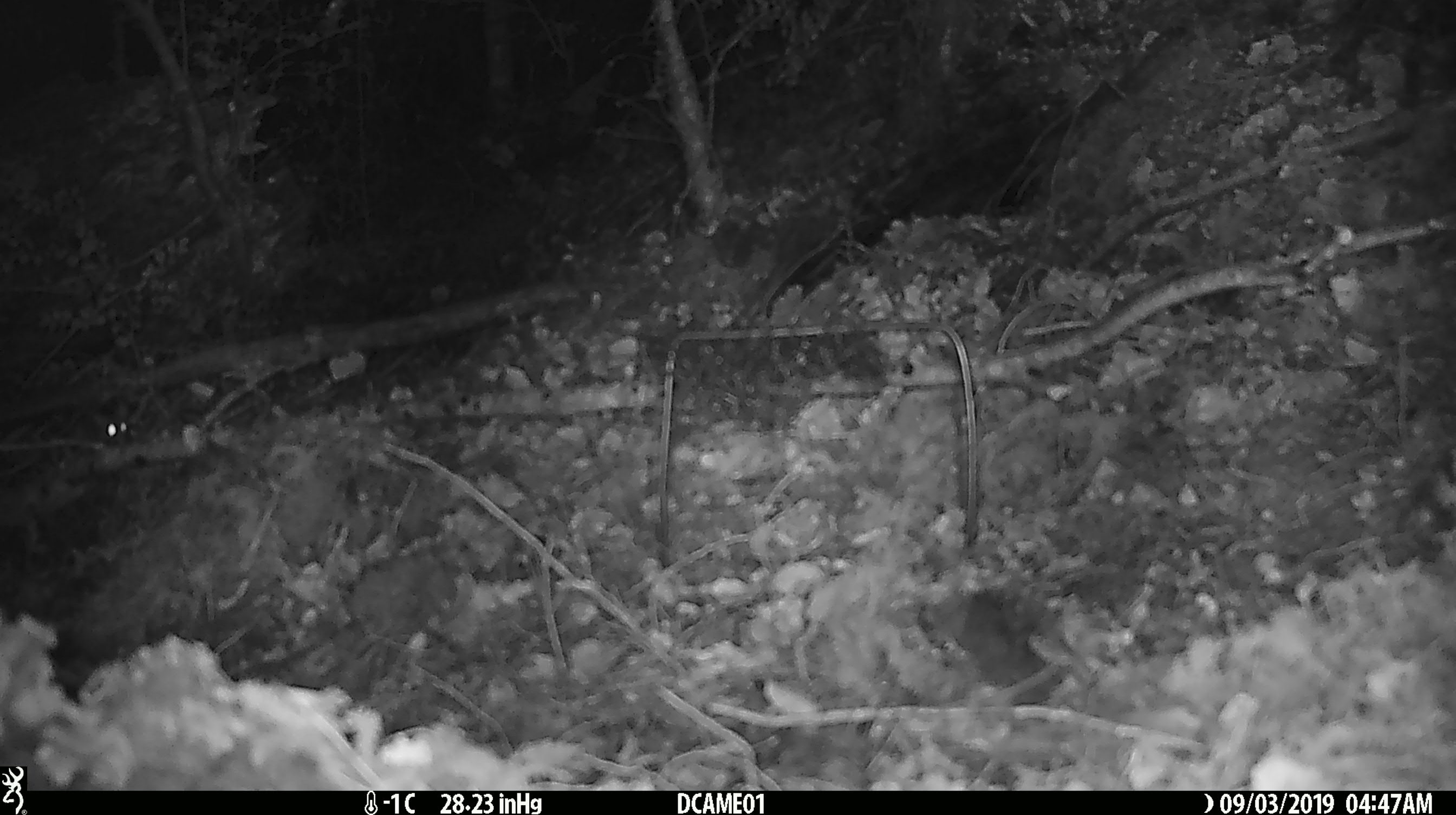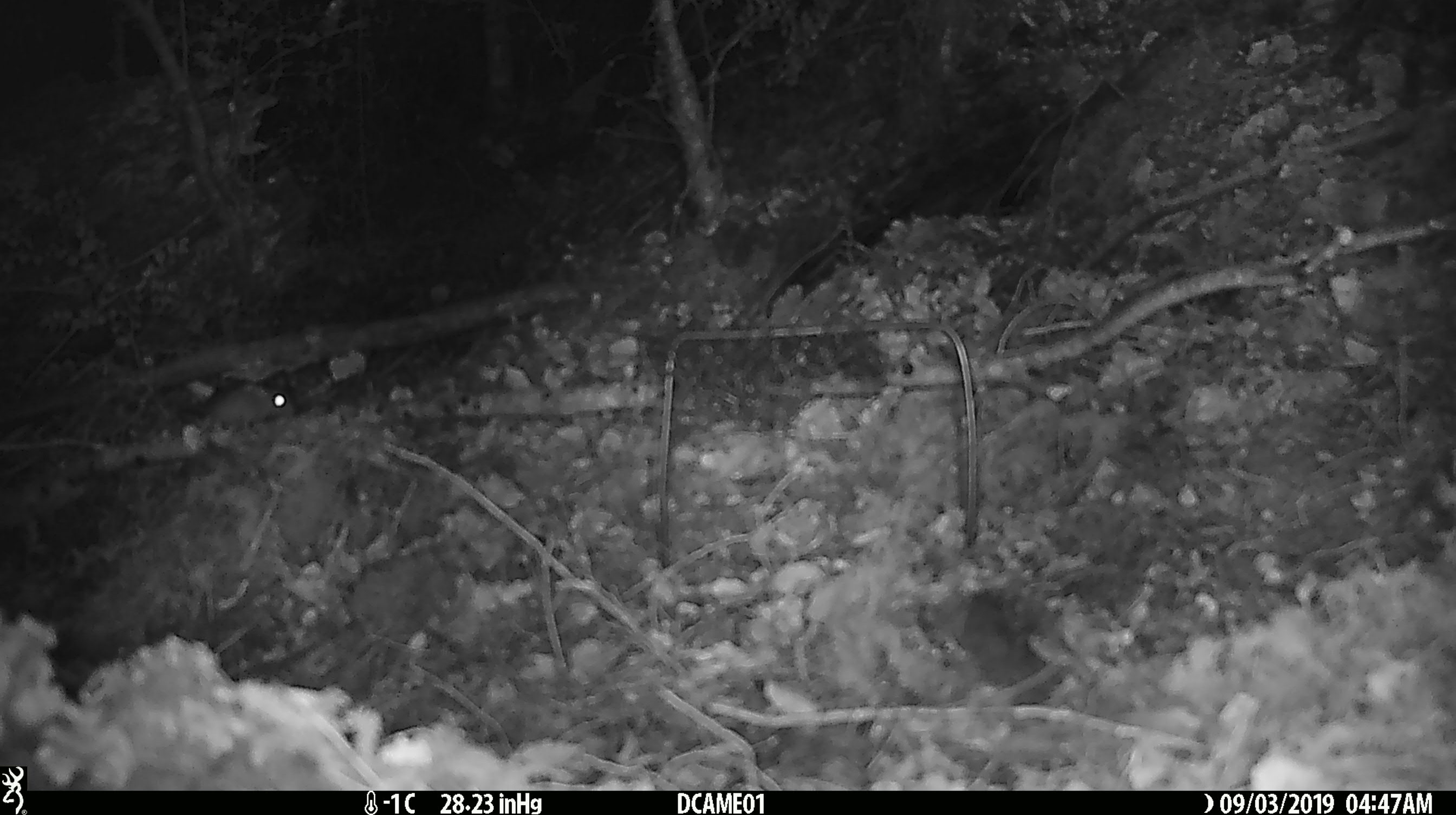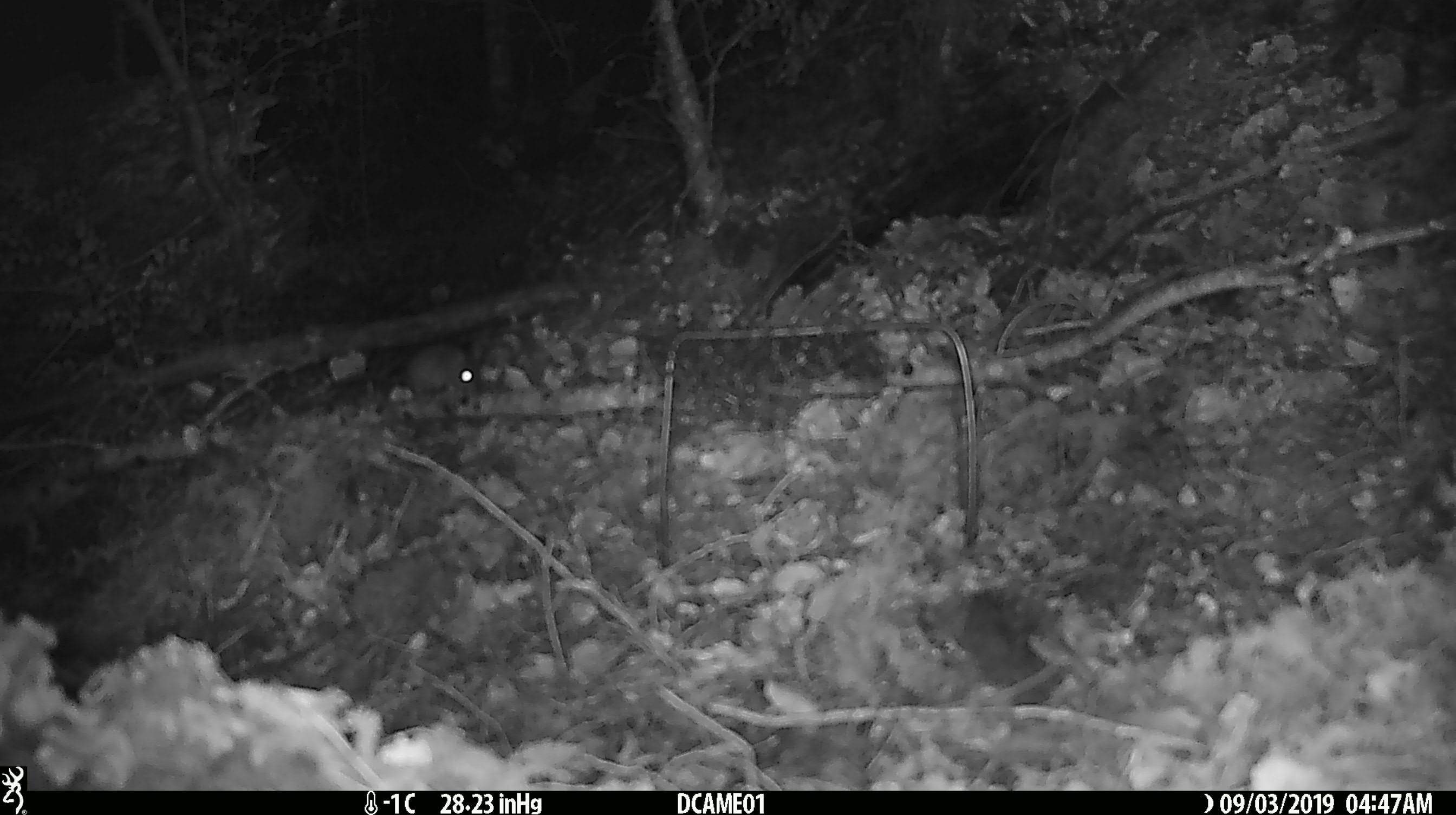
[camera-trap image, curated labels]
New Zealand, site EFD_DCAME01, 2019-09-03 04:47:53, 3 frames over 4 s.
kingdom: Animalia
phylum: Chordata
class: Mammalia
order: Rodentia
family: Muridae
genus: Mus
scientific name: Mus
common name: mouse